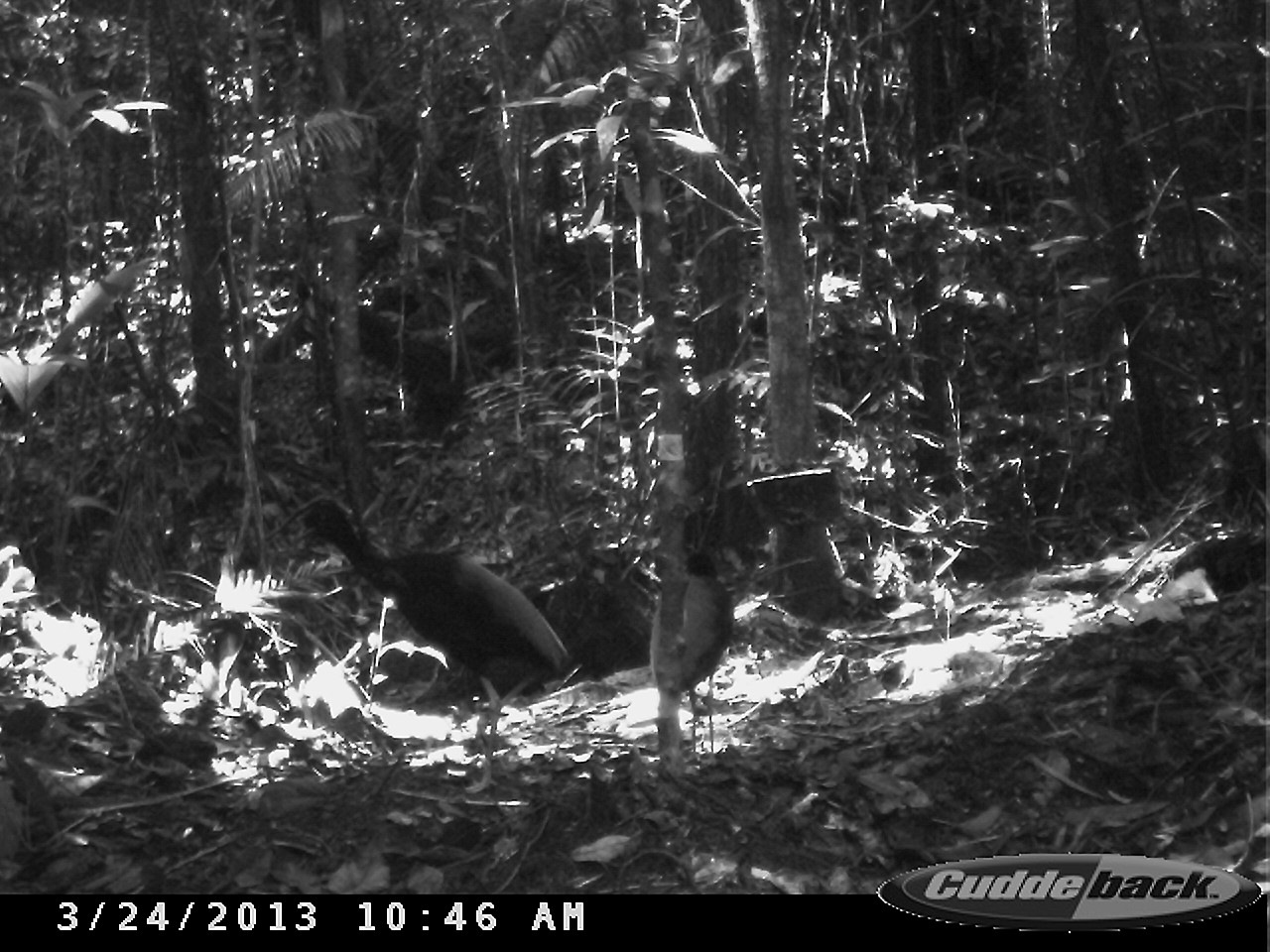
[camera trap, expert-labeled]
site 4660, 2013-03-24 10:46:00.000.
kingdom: Animalia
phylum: Chordata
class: Aves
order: Gruiformes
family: Psophiidae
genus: Psophia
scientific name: Psophia crepitans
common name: gray-winged trumpeter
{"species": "Psophia crepitans (gray-winged trumpeter)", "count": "2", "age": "adult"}